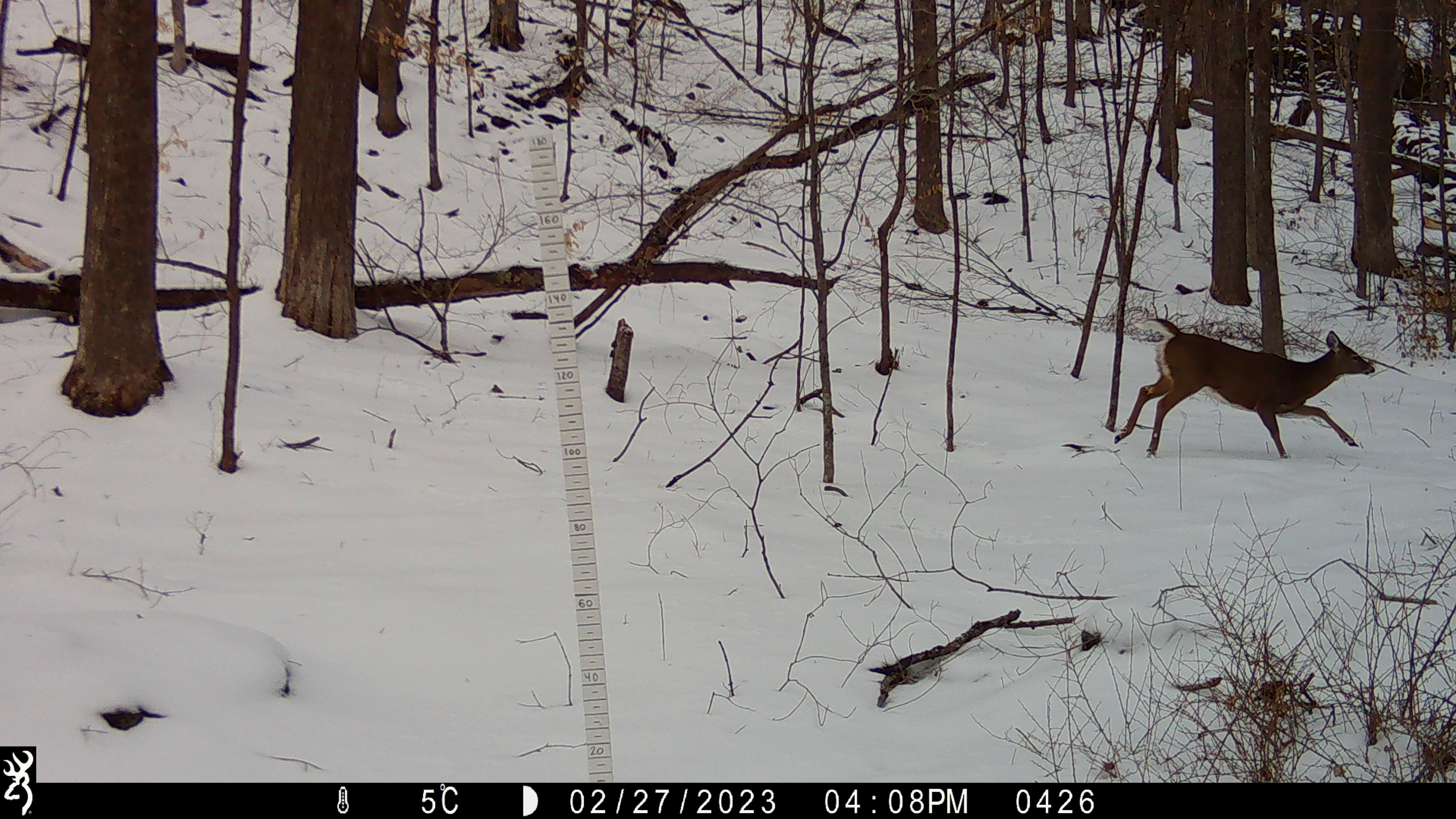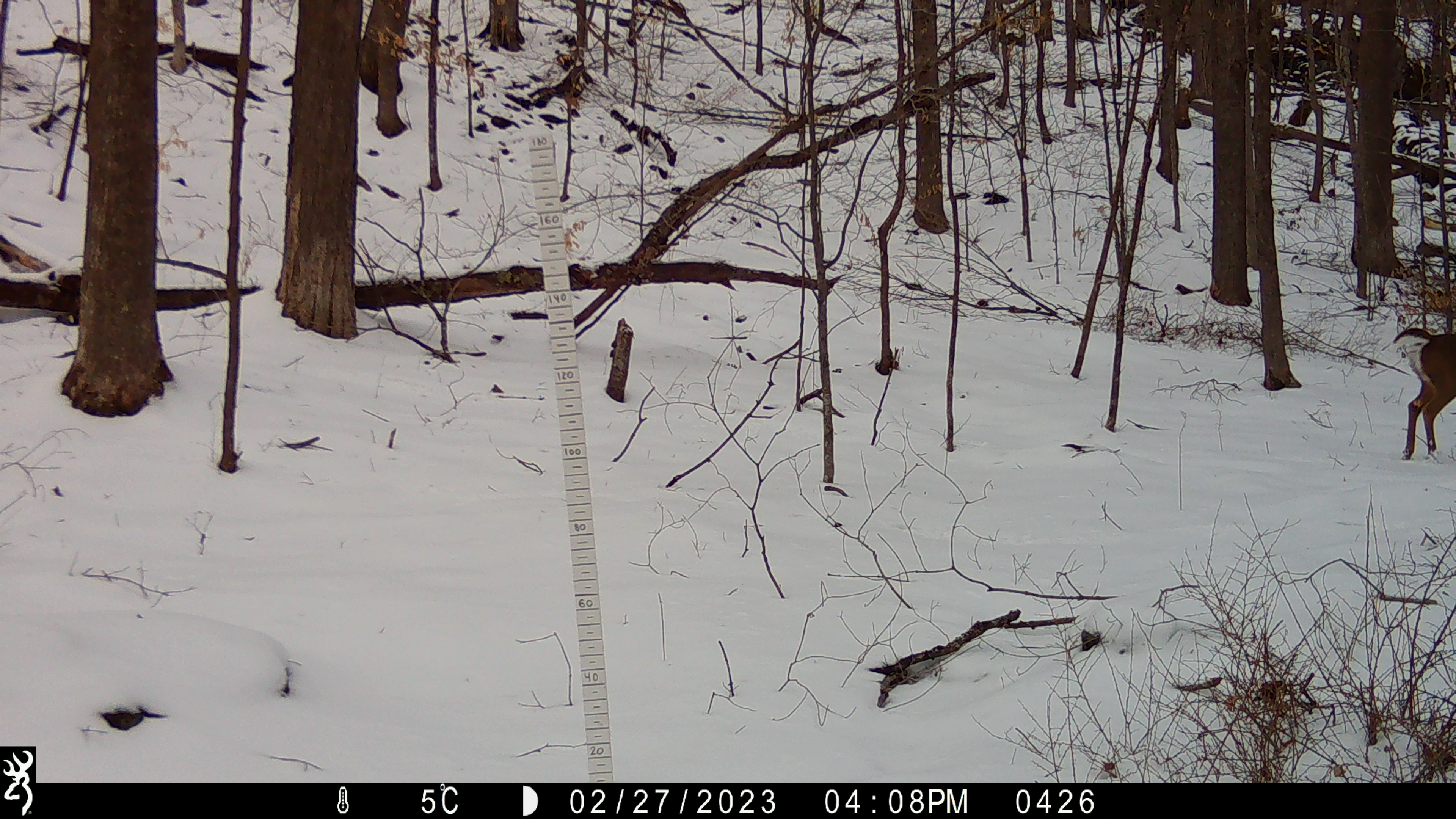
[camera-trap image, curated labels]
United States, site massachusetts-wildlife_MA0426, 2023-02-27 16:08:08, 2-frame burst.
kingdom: Animalia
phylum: Chordata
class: Mammalia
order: Artiodactyla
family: Cervidae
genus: Odocoileus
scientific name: Odocoileus virginianus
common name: white-tailed deer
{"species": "white-tailed deer (Odocoileus virginianus)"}